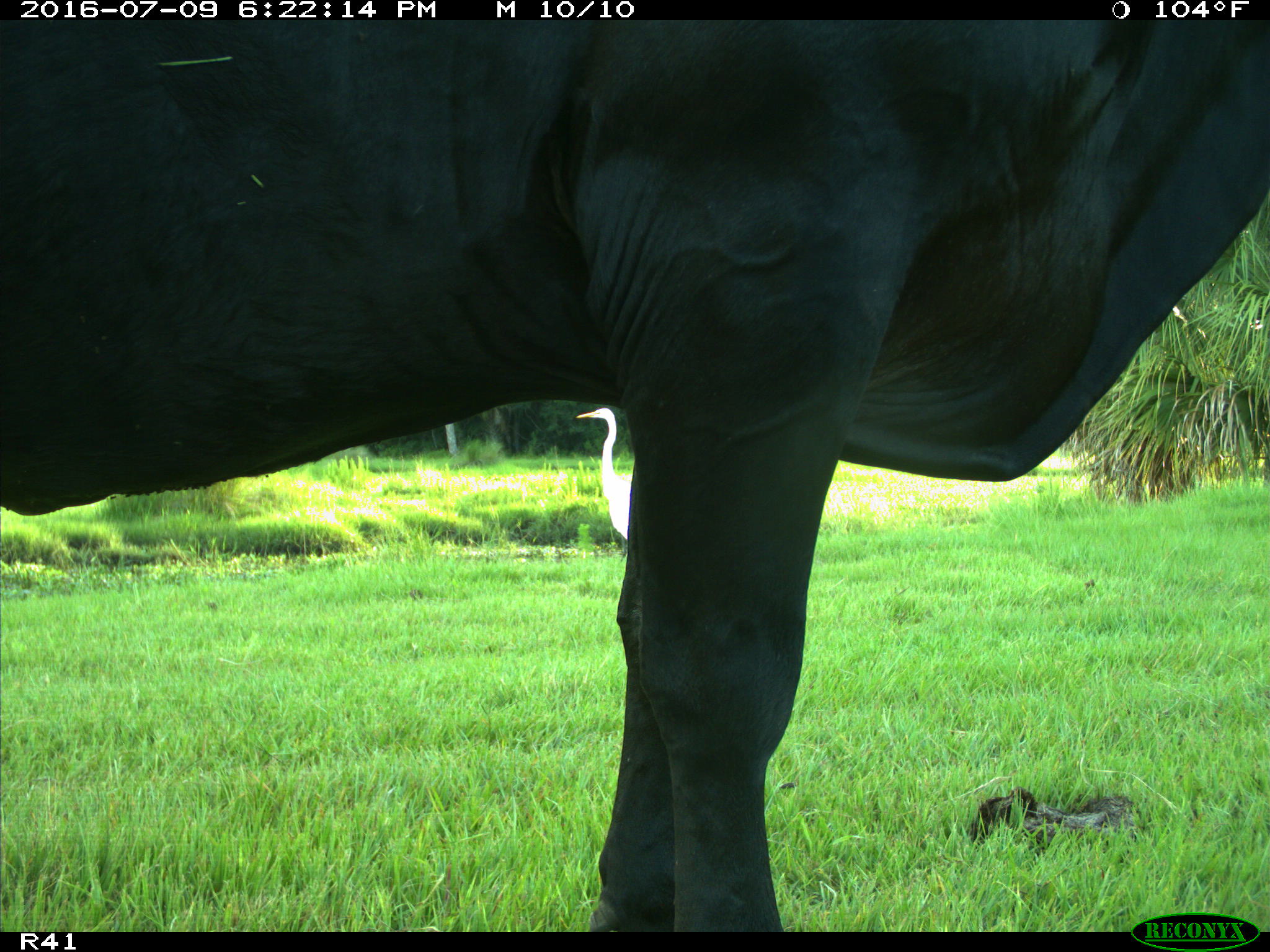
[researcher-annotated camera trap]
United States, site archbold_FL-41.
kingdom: Animalia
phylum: Chordata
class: Mammalia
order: Artiodactyla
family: Bovidae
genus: Bos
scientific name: Bos taurus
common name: domestic cow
Bos taurus (domestic cow).